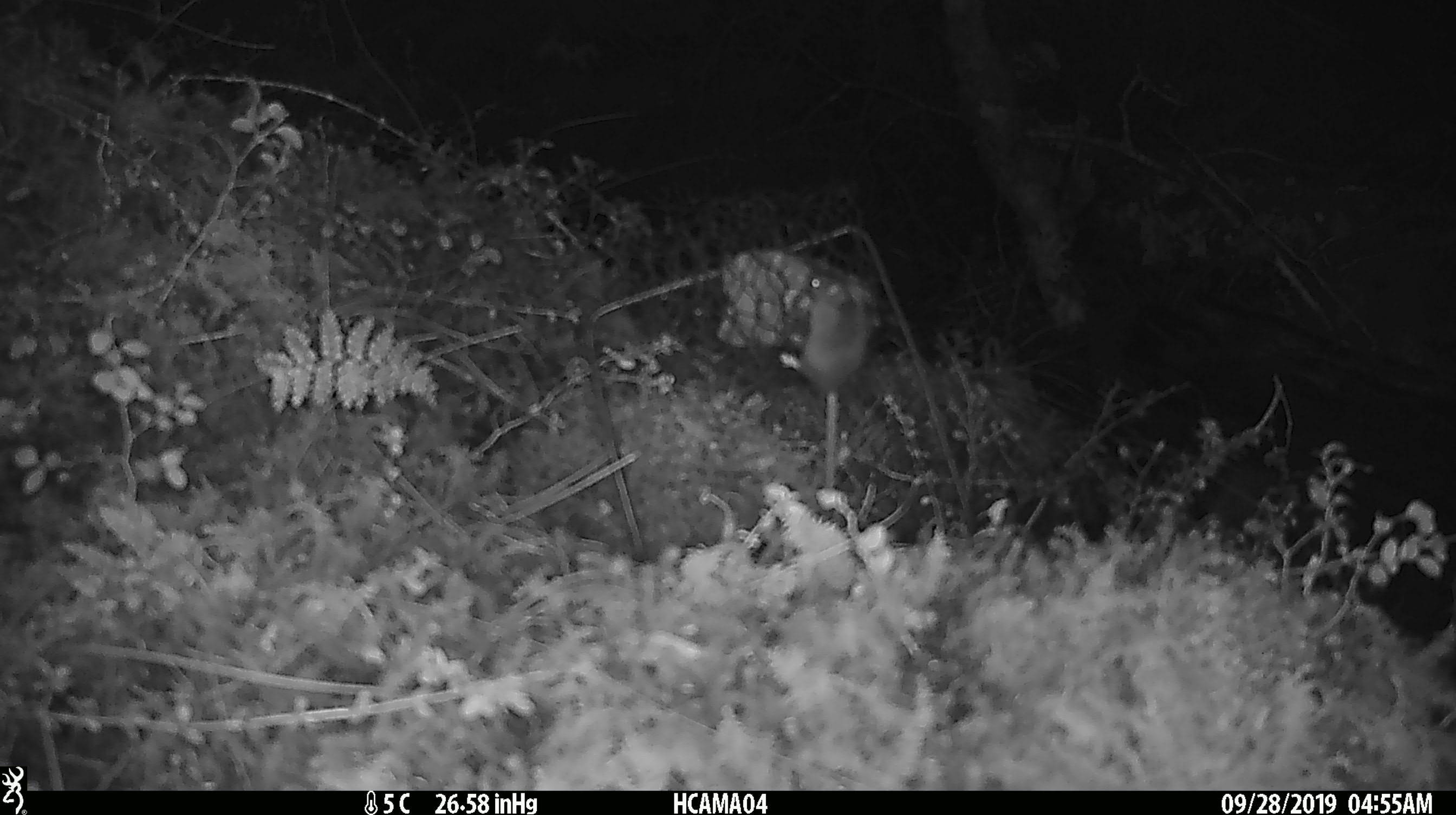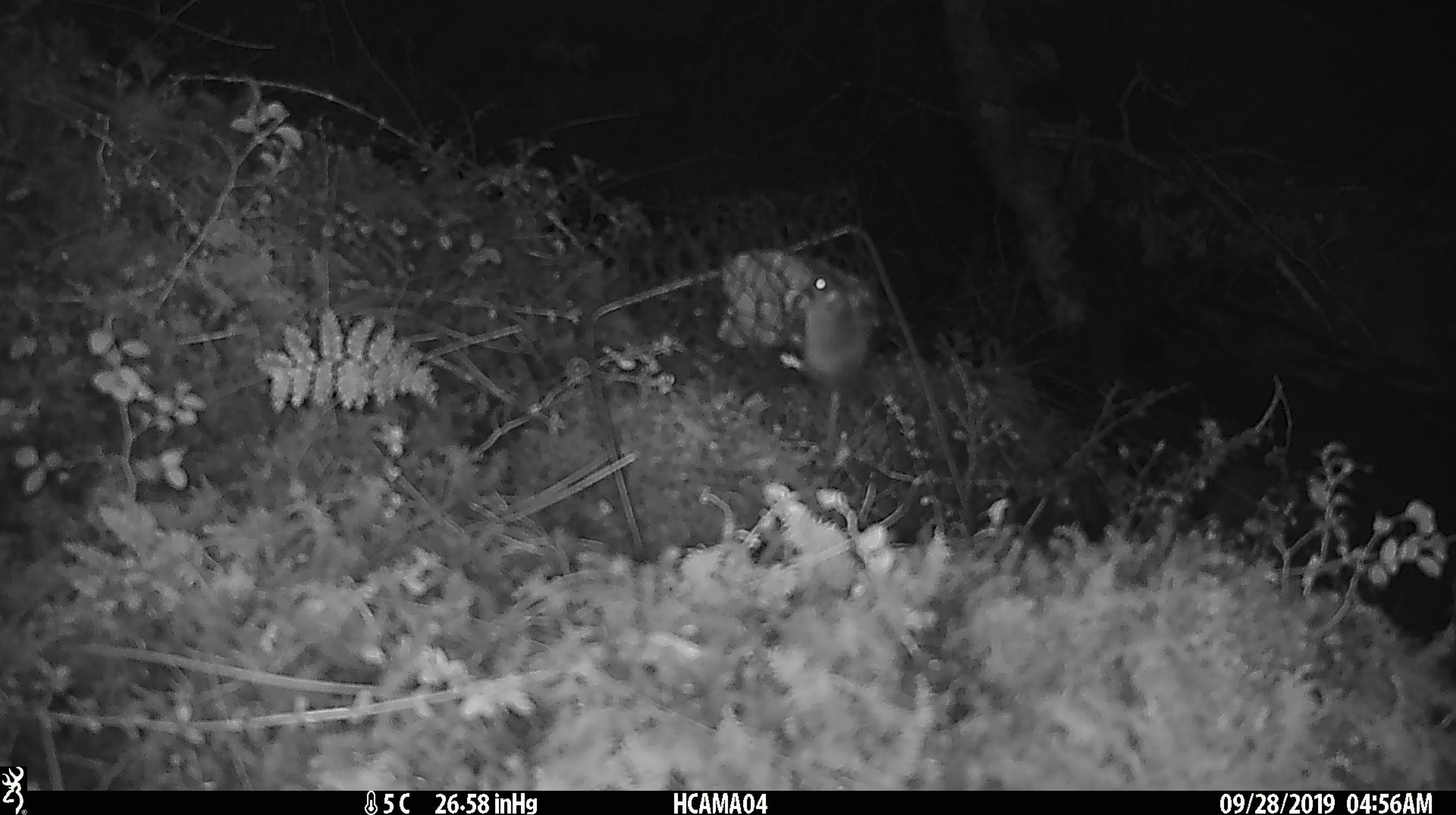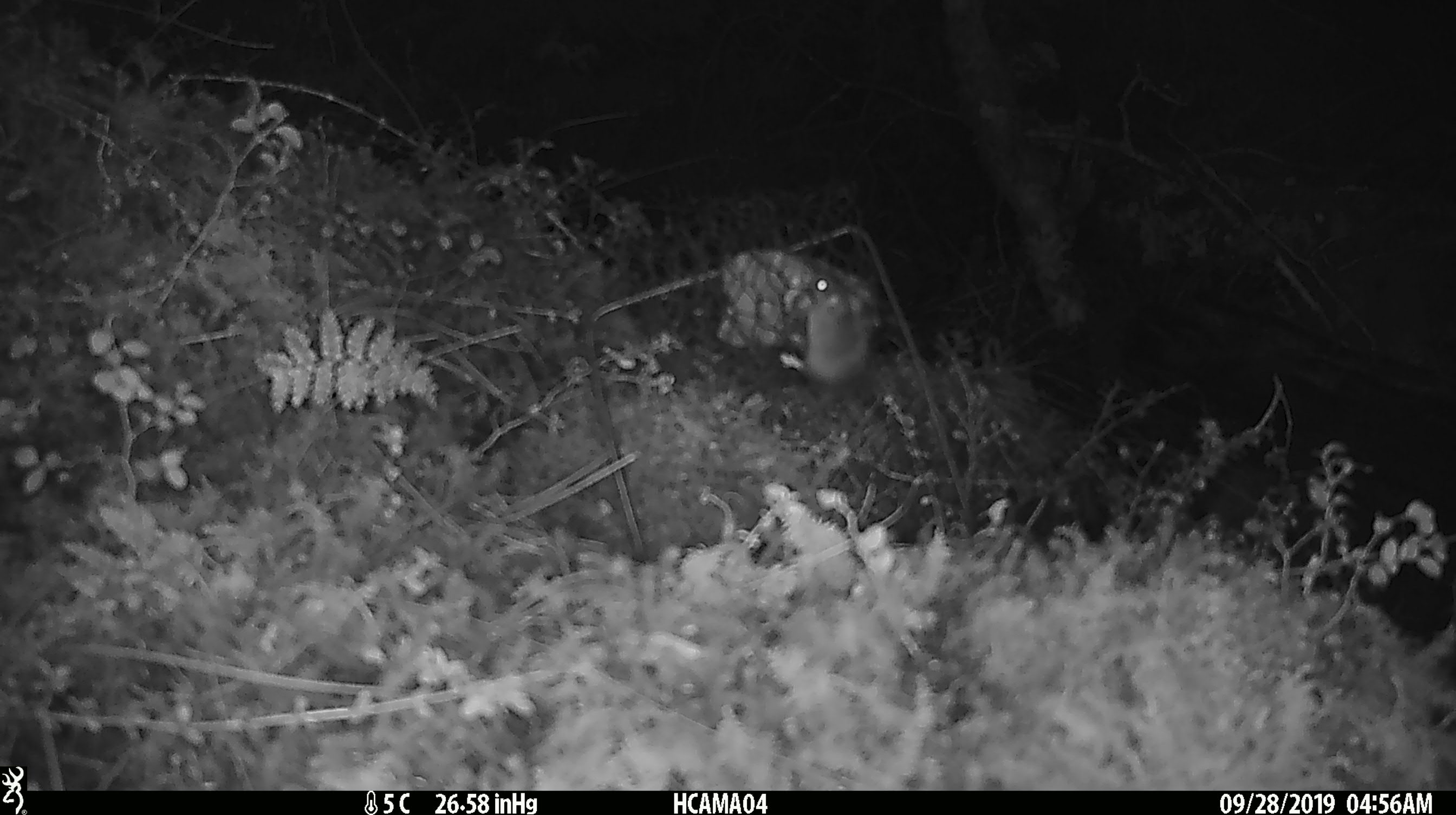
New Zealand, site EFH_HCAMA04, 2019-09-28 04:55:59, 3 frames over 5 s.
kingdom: Animalia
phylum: Chordata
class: Mammalia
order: Rodentia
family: Muridae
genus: Mus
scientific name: Mus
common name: mouse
Mouse (Mus).